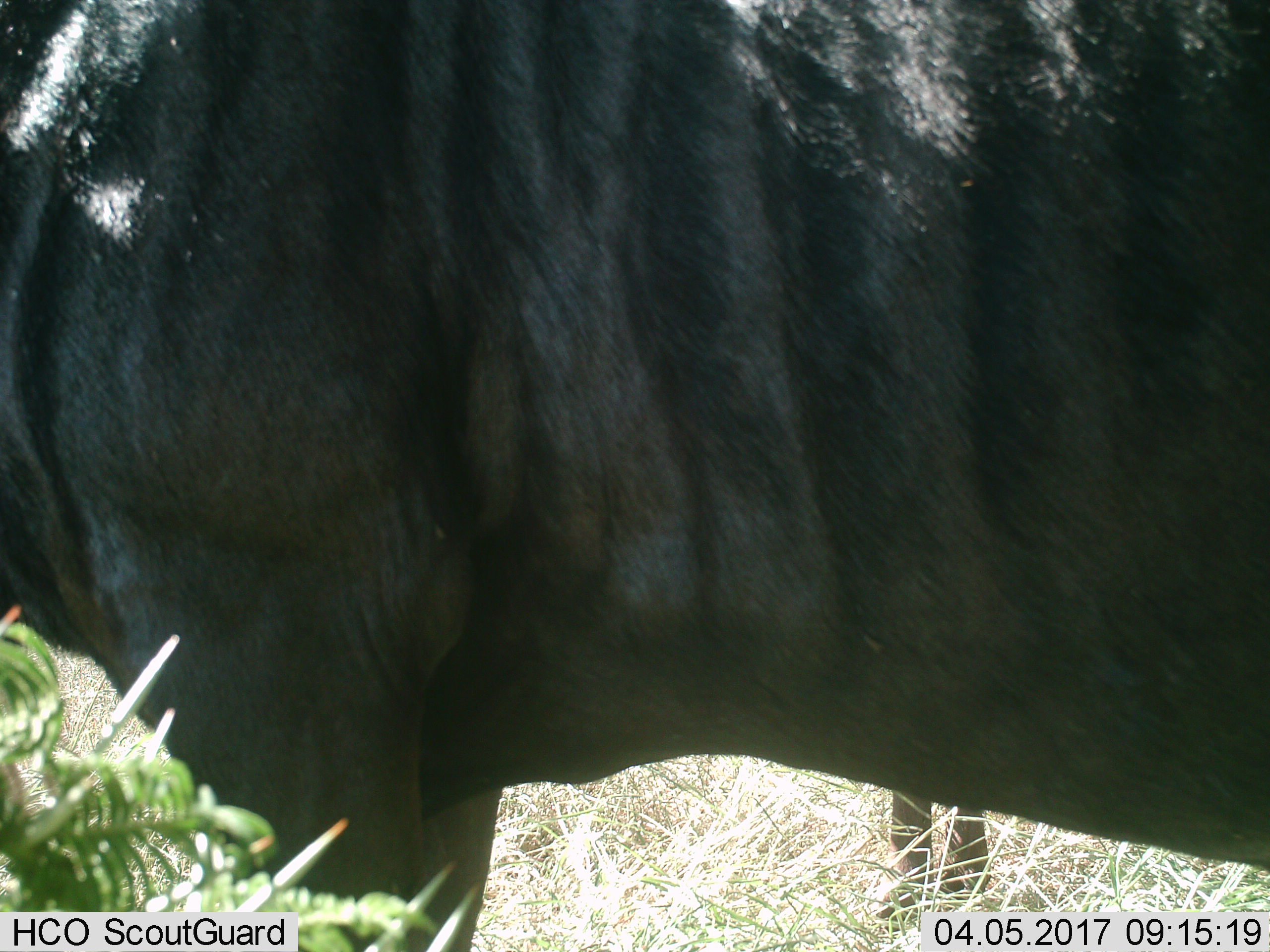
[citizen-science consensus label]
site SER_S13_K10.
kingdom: Animalia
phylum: Chordata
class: Mammalia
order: Artiodactyla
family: Bovidae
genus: Connochaetes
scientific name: Connochaetes taurinus taurinus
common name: blue wildebeest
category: wildebeestblue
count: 2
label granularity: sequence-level